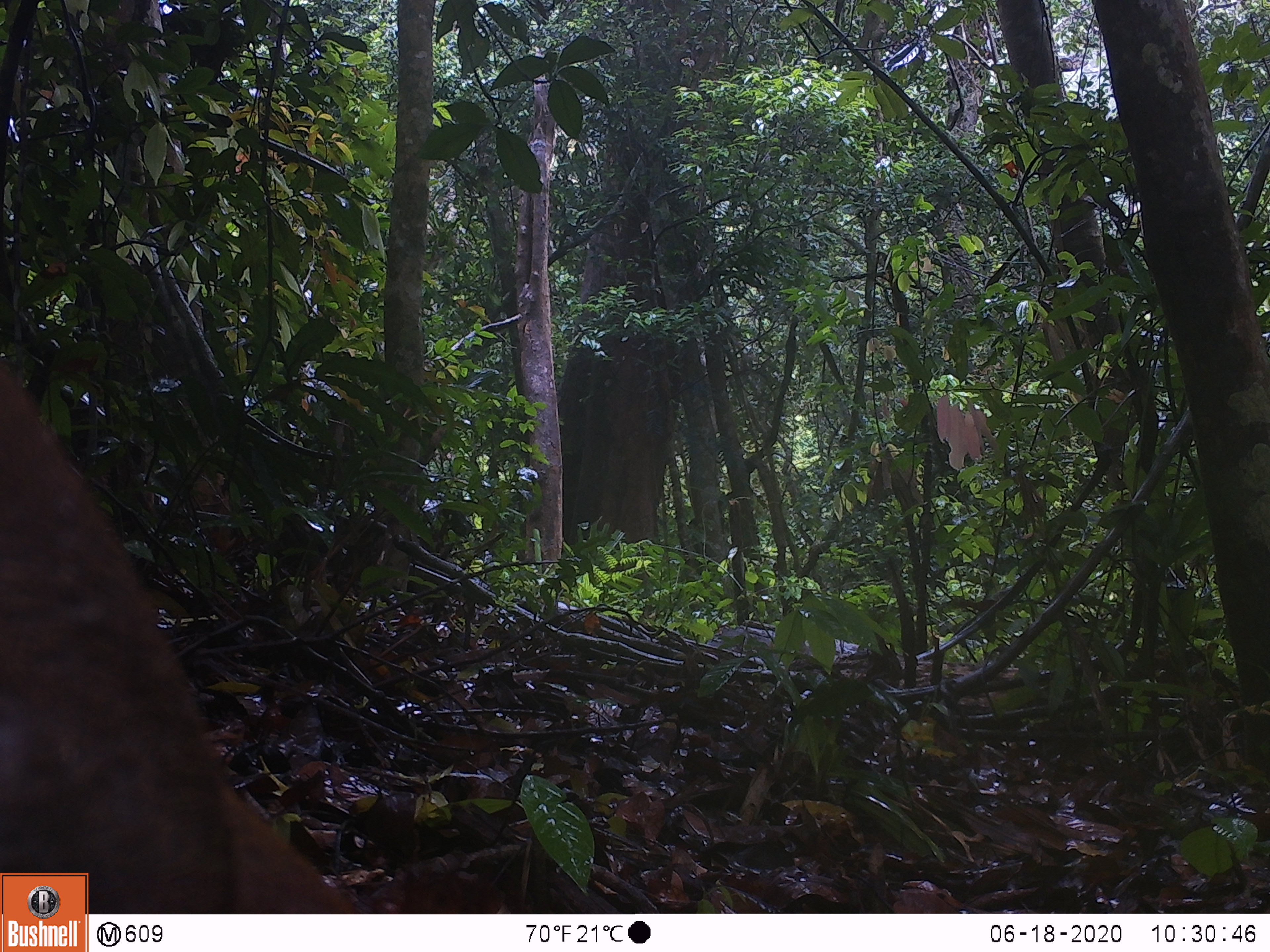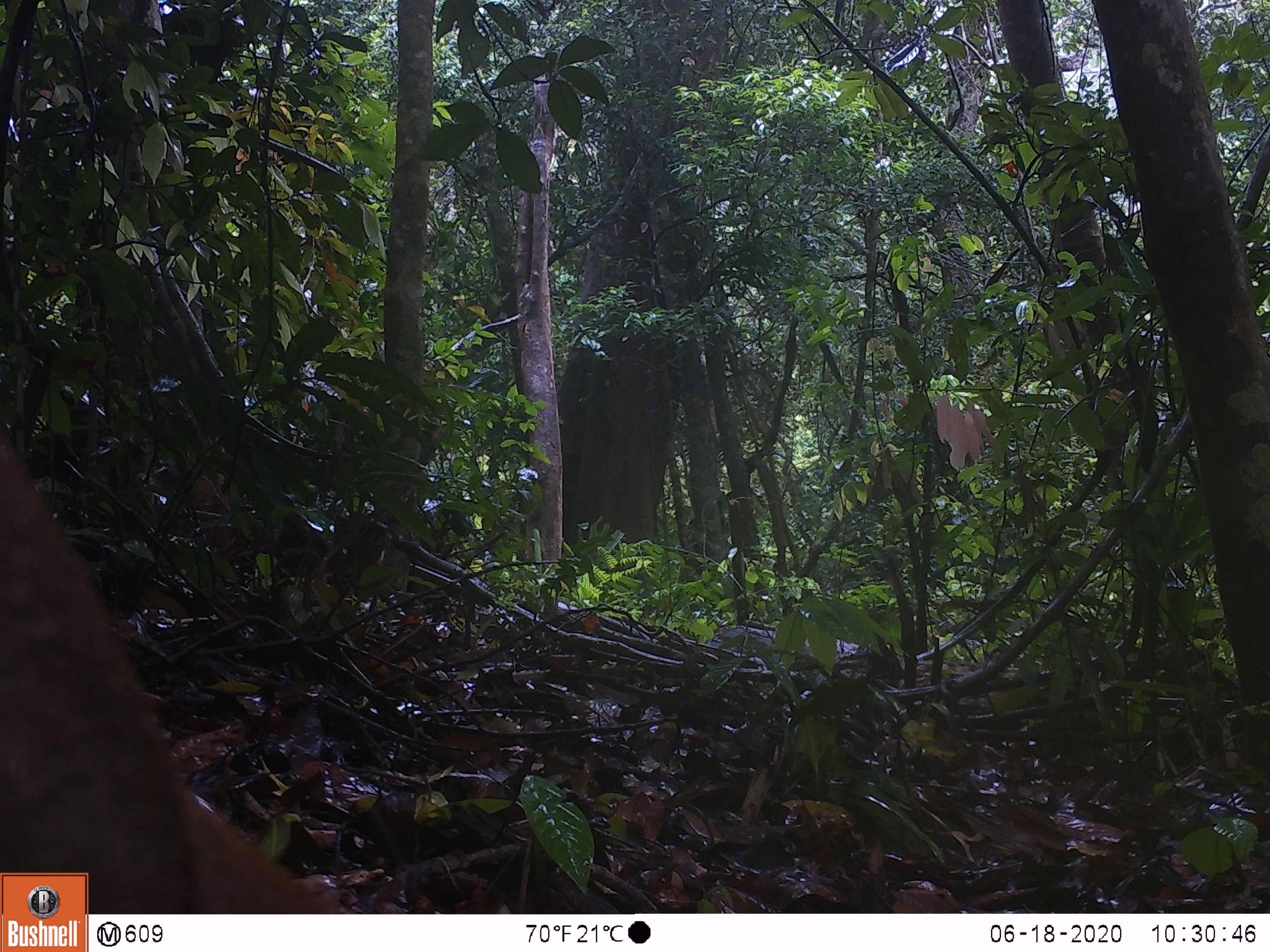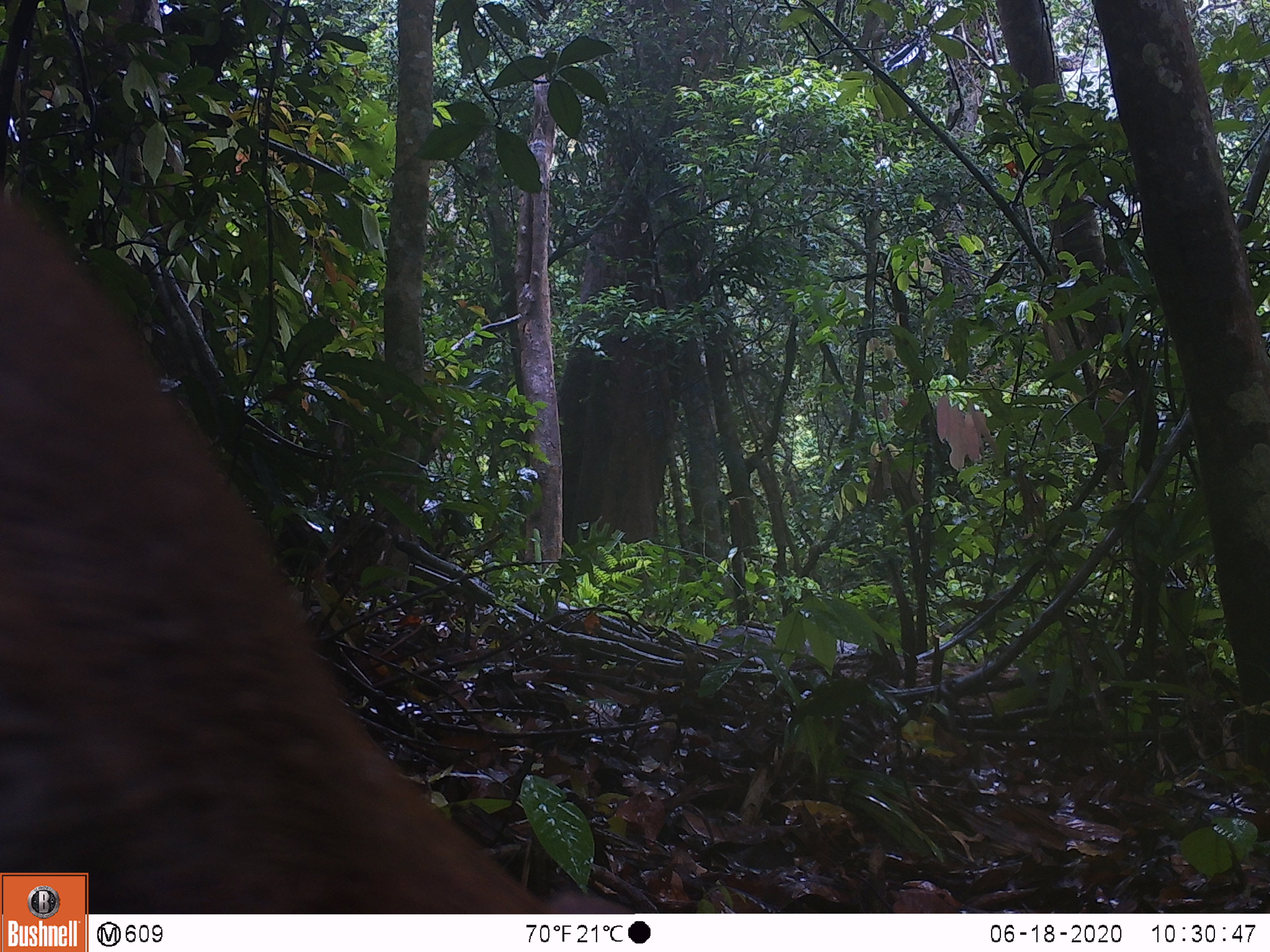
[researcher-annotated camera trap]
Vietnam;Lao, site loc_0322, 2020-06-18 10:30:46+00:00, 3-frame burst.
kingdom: Animalia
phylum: Chordata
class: Mammalia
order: Artiodactyla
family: Cervidae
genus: Muntiacus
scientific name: Muntiacus rooseveltorum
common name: roosevelt's muntjac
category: roosevelts muntjac group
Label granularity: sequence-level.